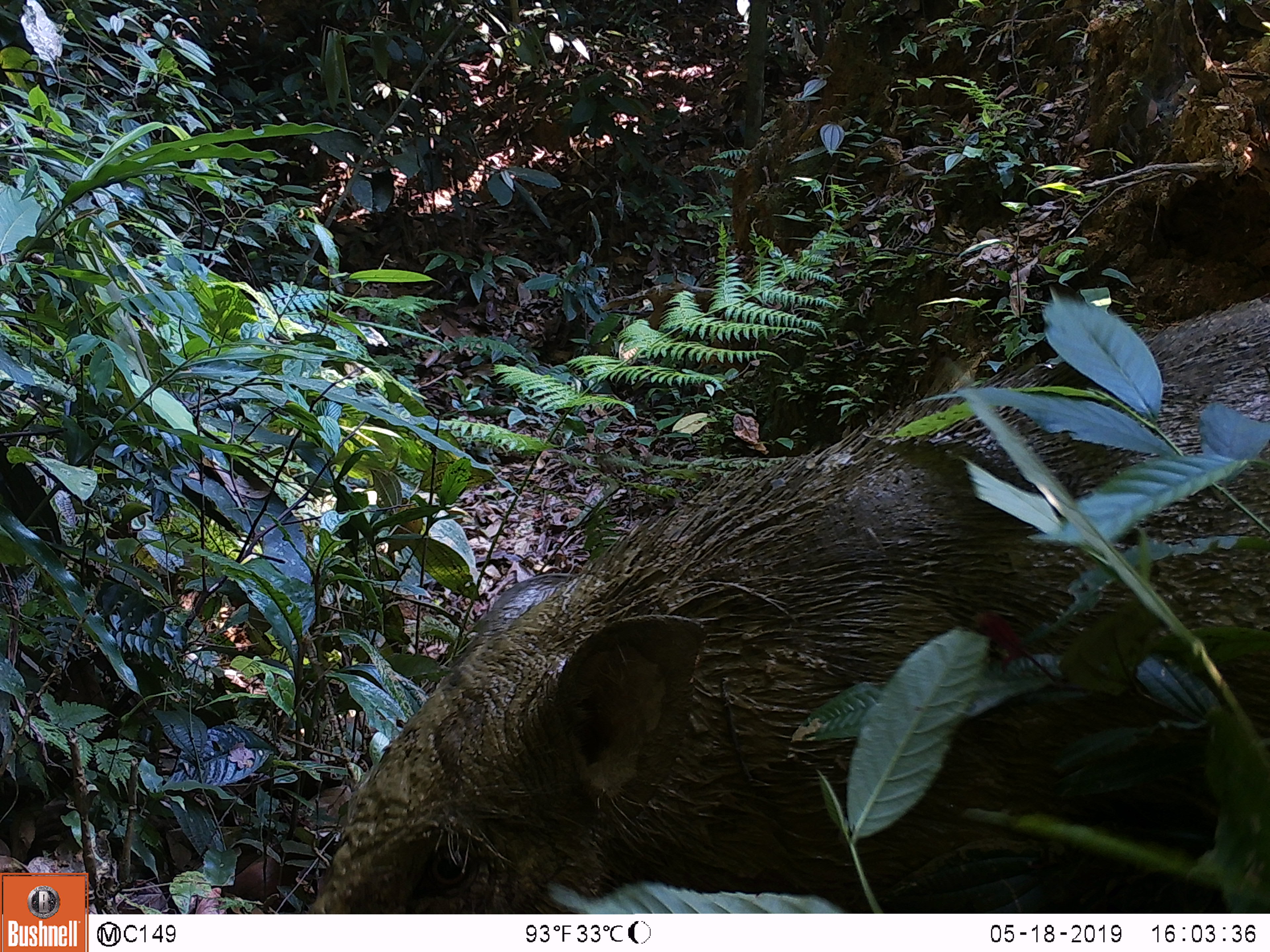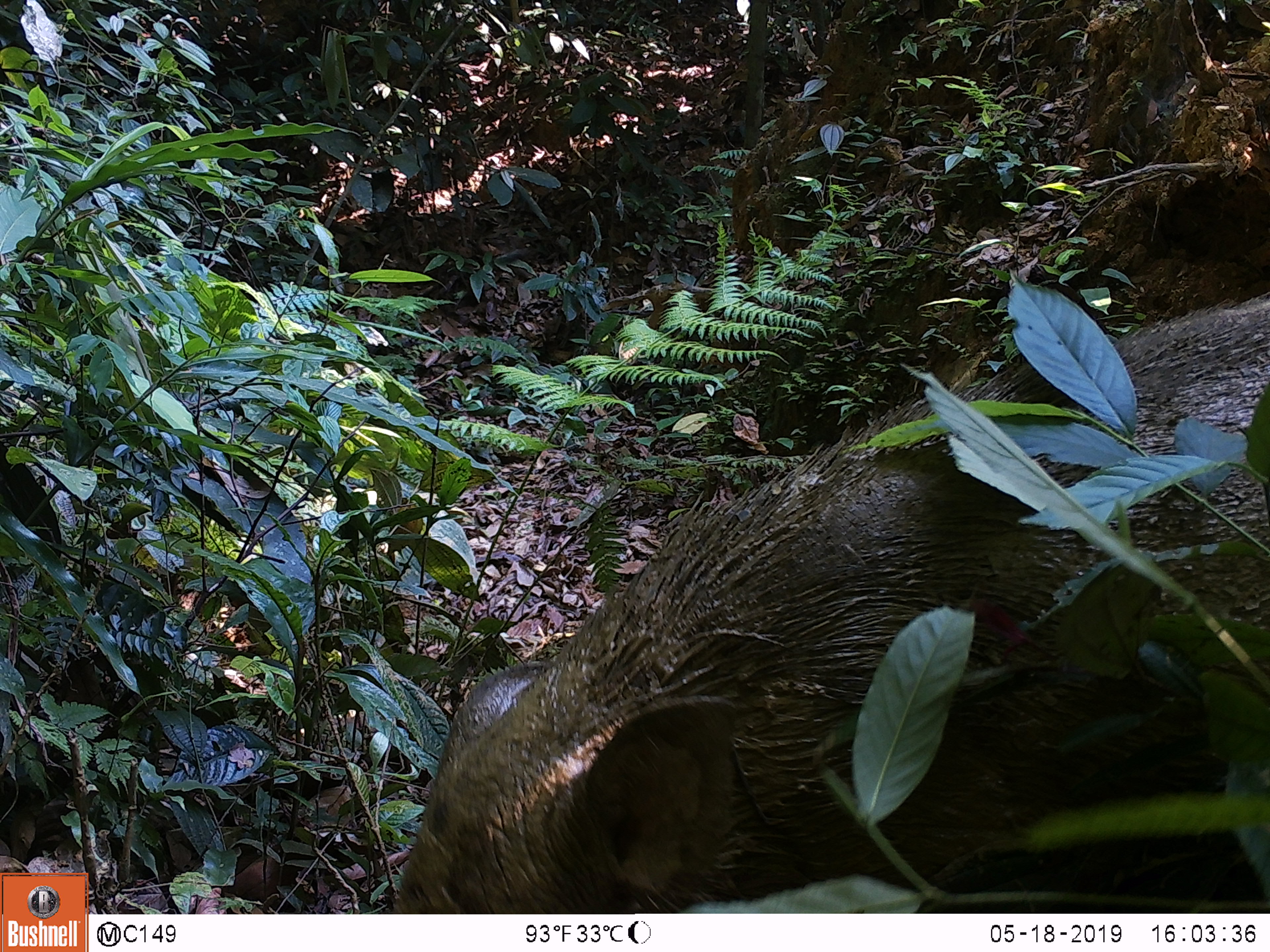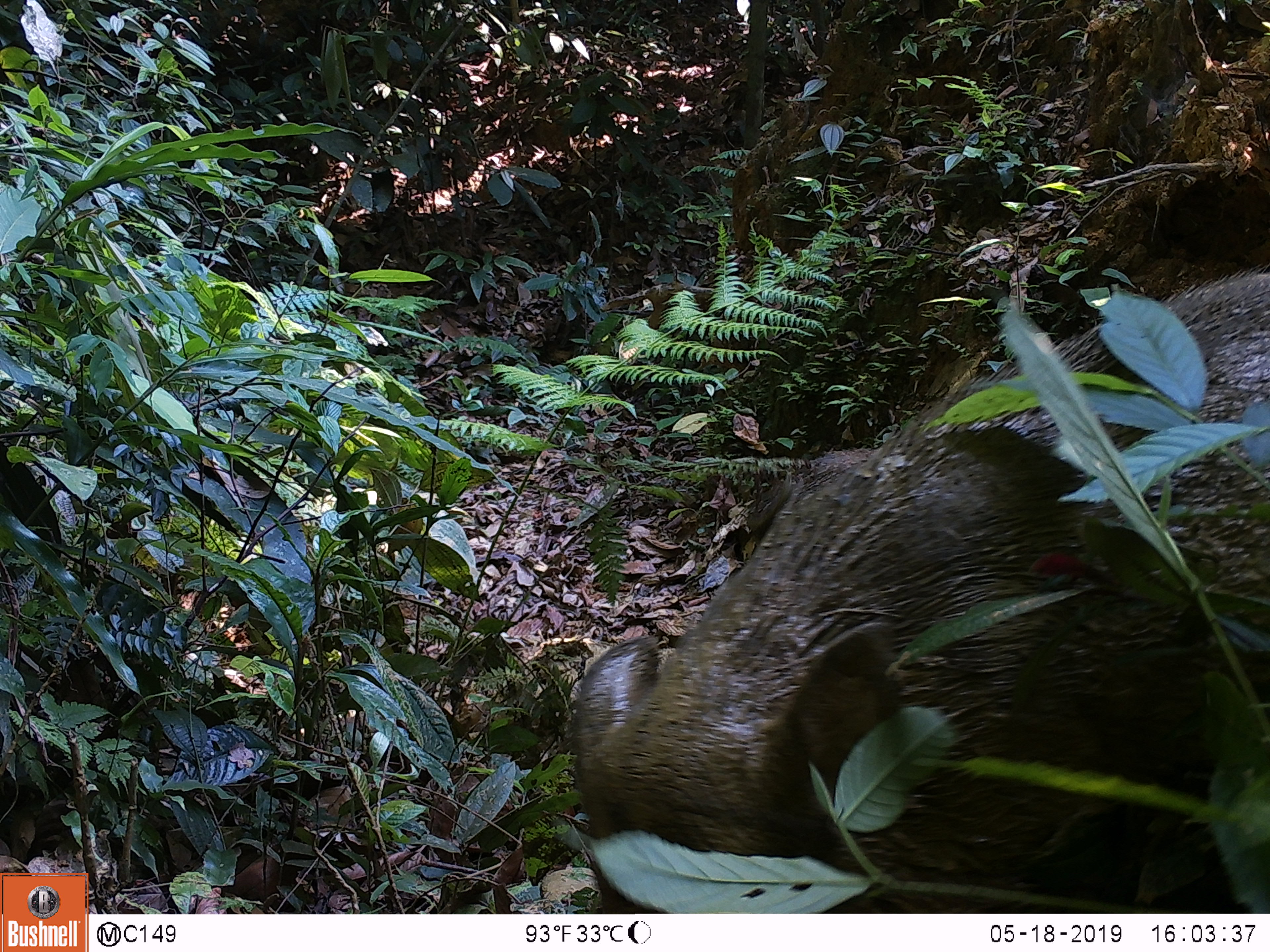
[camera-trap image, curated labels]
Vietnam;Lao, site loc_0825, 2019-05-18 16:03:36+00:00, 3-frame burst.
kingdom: Animalia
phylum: Chordata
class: Mammalia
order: Artiodactyla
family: Suidae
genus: Sus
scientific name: Sus scrofa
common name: eurasian wild pig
Eurasian wild pig (Sus scrofa). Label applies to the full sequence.